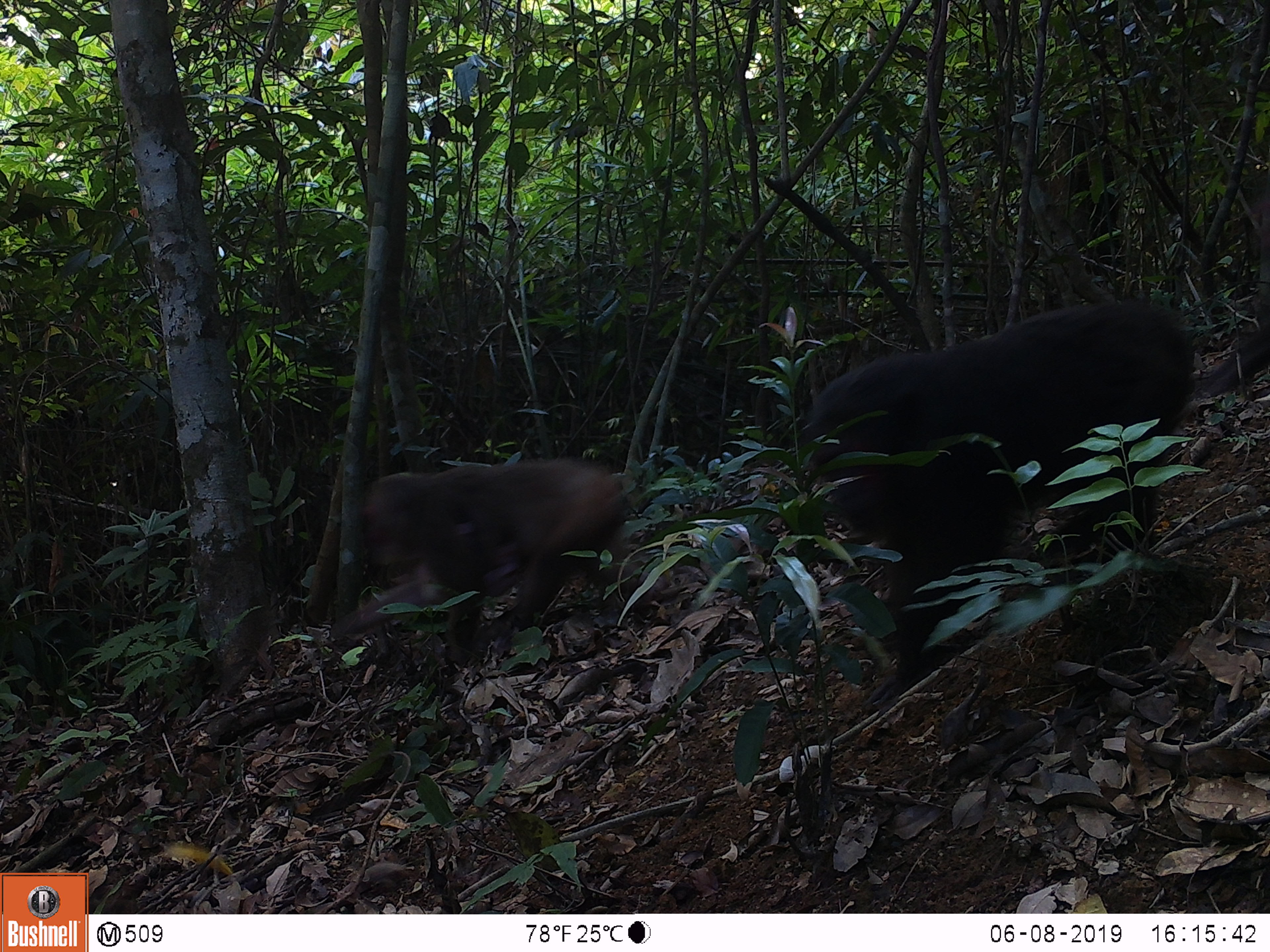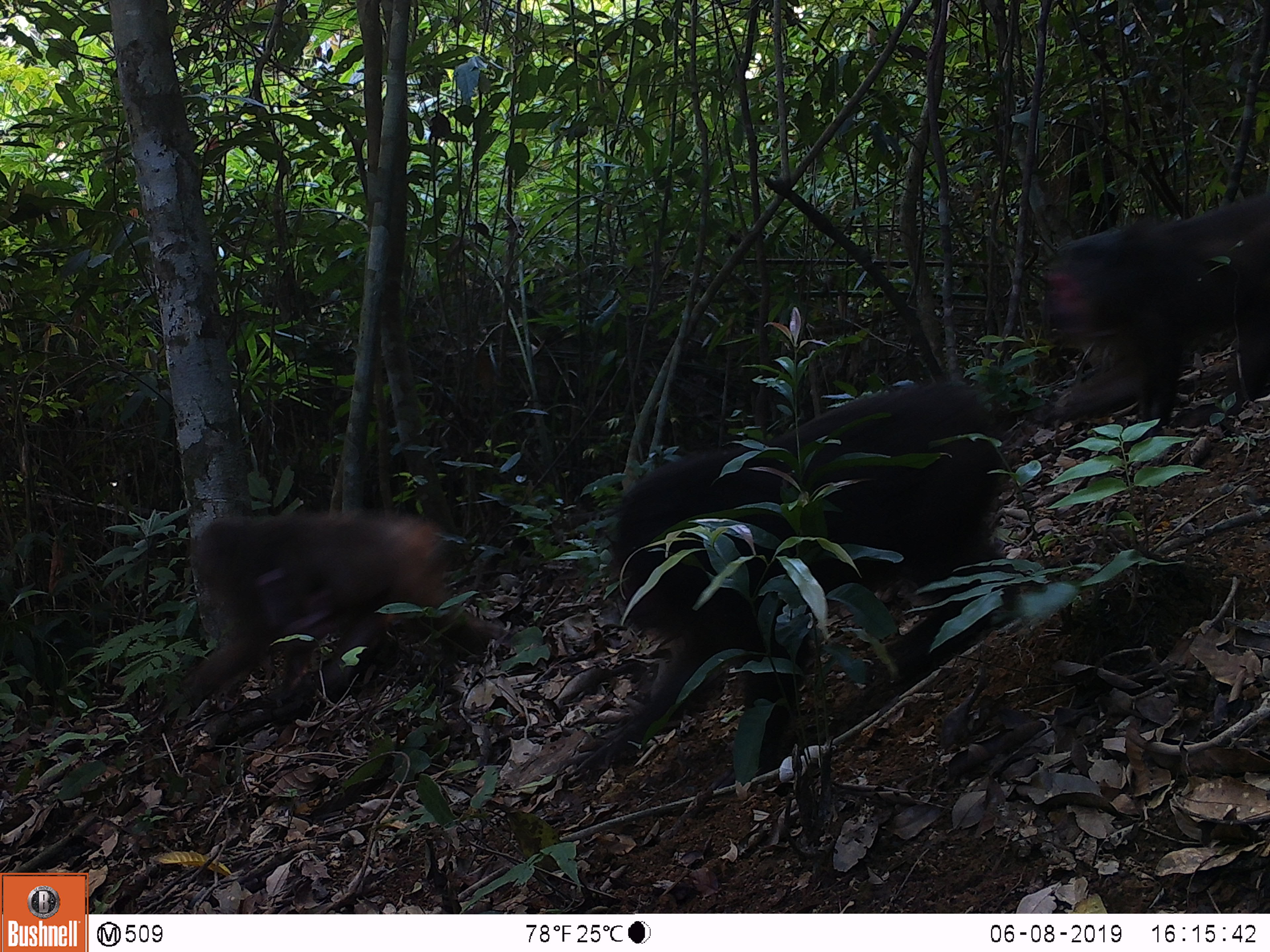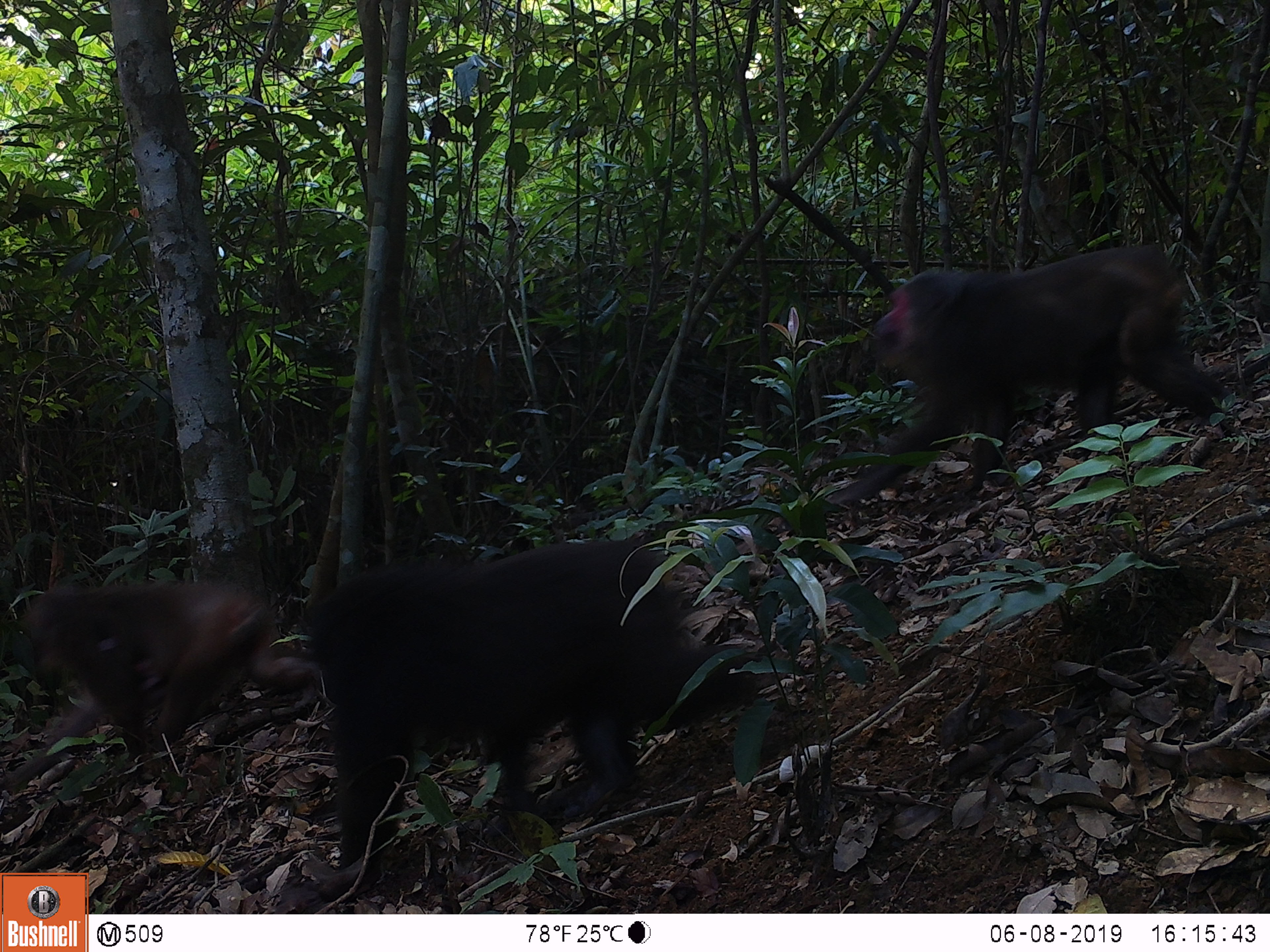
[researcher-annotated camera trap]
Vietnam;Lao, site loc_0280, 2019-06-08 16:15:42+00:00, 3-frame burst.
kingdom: Animalia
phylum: Chordata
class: Mammalia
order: Primates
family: Cercopithecidae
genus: Macaca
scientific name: Macaca arctoides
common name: stump-tailed macaque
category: stump tailed macaque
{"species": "stump tailed macaque (stump-tailed macaque) (Macaca arctoides)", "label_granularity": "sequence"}